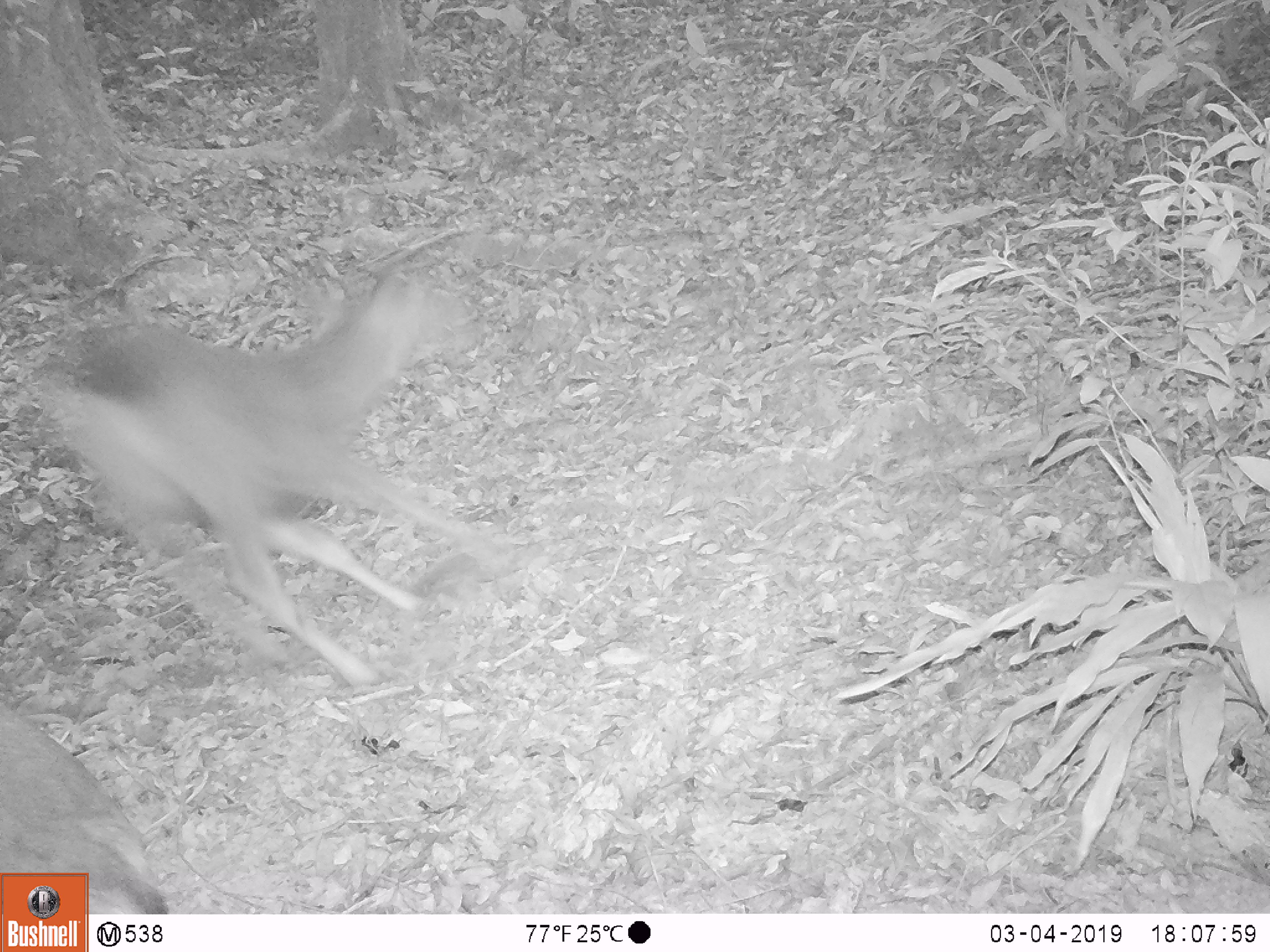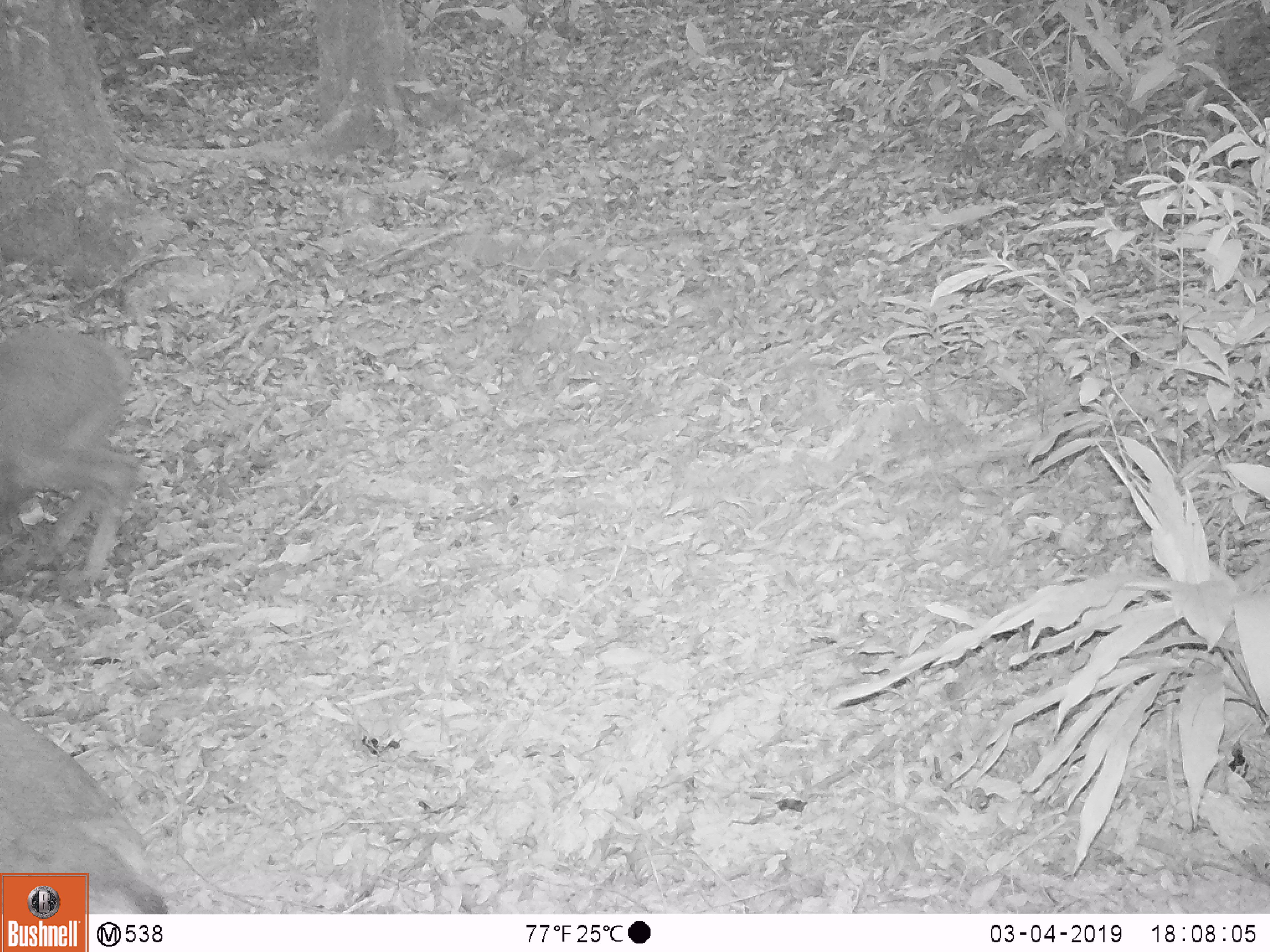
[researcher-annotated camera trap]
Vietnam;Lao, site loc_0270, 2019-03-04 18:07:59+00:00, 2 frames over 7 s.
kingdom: Animalia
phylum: Chordata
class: Mammalia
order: Artiodactyla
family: Cervidae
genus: Rusa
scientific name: Rusa unicolor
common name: sambar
Sambar (Rusa unicolor). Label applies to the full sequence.